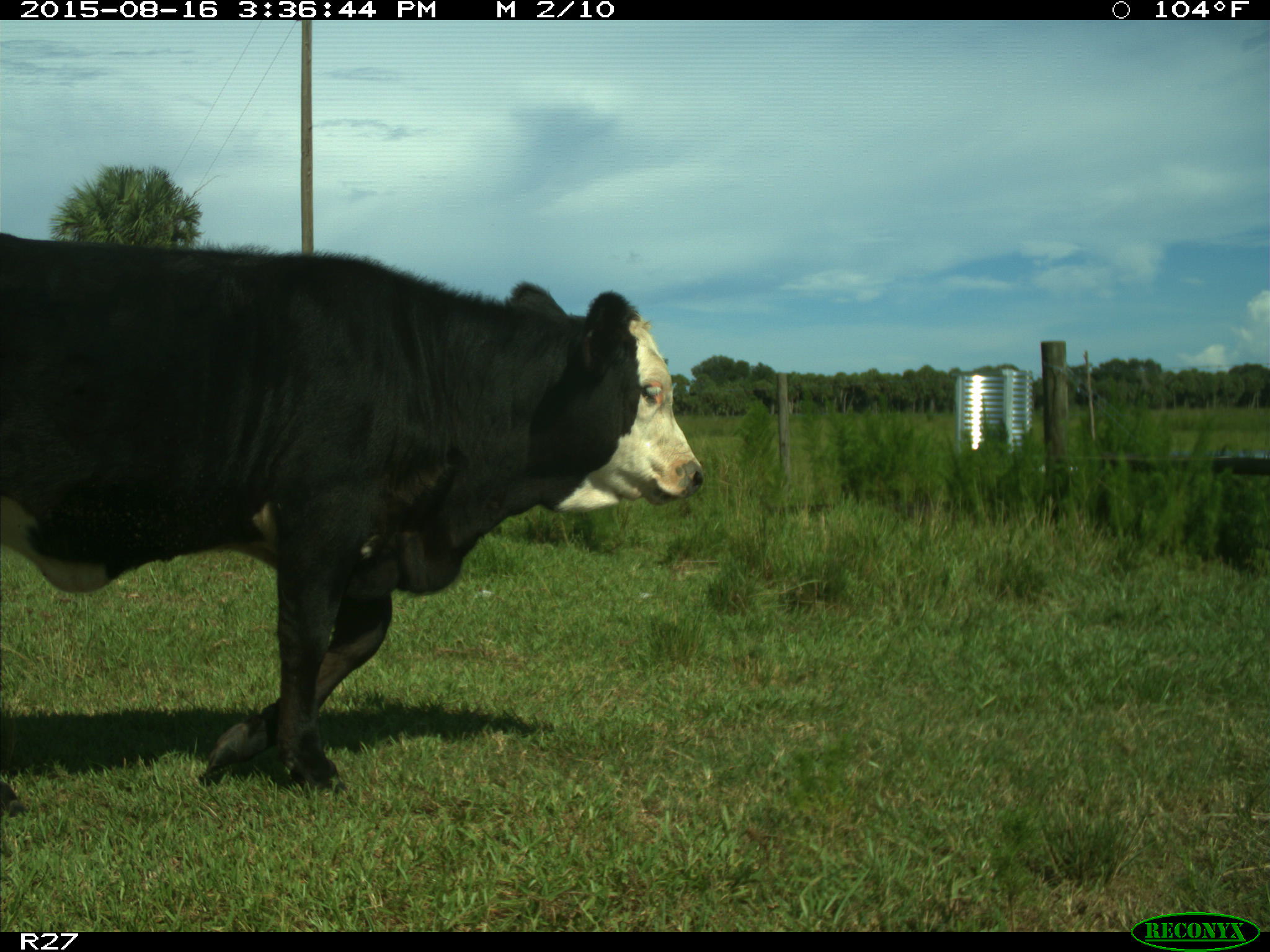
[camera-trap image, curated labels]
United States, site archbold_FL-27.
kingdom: Animalia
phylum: Chordata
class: Mammalia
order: Artiodactyla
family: Bovidae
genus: Bos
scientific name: Bos taurus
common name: domestic cow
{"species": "Bos taurus (domestic cow)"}